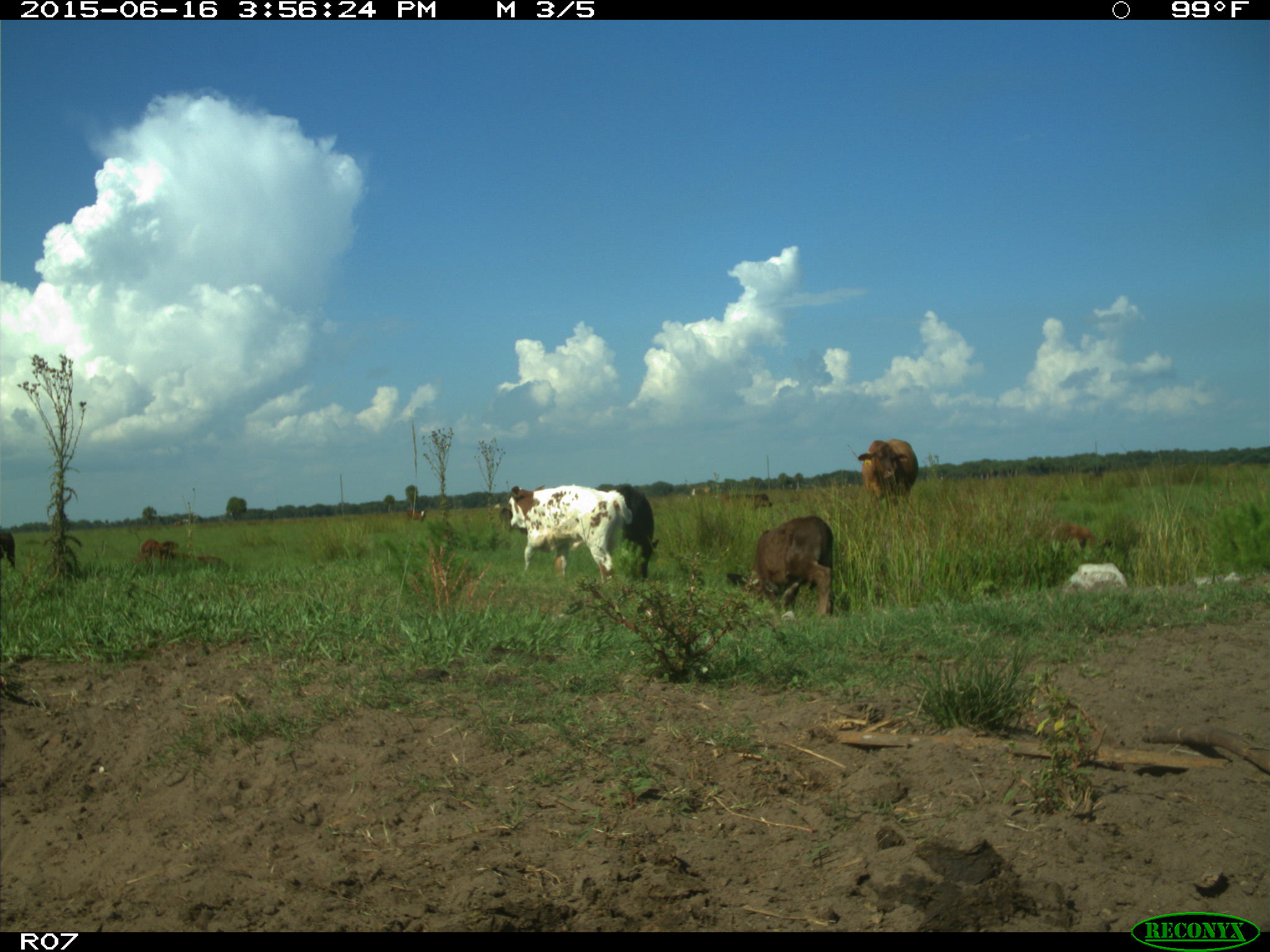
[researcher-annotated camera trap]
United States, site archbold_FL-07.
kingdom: Animalia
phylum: Chordata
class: Mammalia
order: Artiodactyla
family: Bovidae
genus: Bos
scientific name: Bos taurus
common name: domestic cow